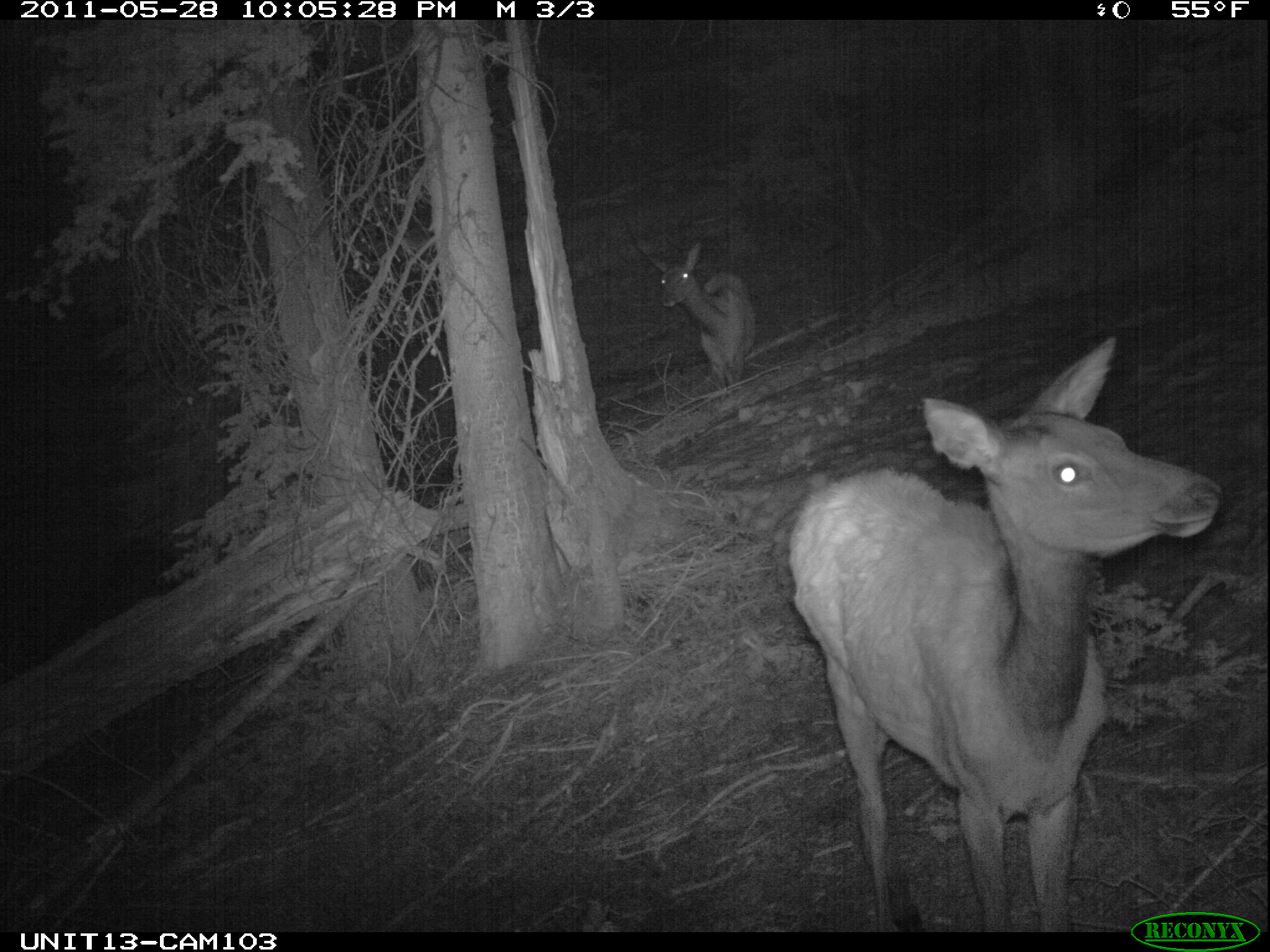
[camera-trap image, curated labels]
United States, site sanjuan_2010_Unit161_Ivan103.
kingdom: Animalia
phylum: Chordata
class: Mammalia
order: Artiodactyla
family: Cervidae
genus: Cervus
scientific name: Cervus elaphus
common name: red deer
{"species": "Cervus elaphus (red deer)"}